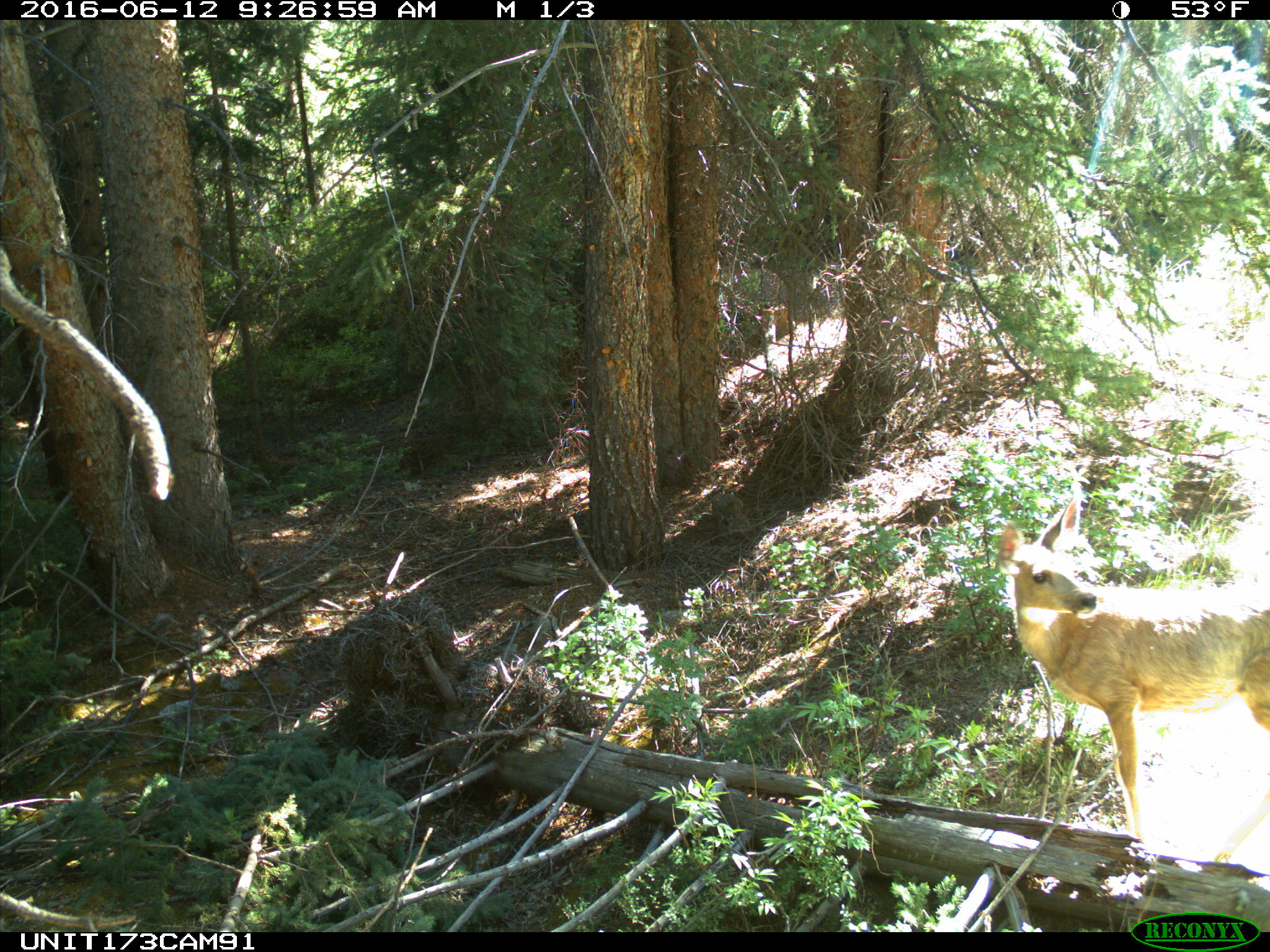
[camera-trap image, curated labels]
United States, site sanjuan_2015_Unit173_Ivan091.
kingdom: Animalia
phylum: Chordata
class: Mammalia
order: Artiodactyla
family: Cervidae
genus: Odocoileus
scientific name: Odocoileus hemionus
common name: mule deer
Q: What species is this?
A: Odocoileus hemionus (mule deer).